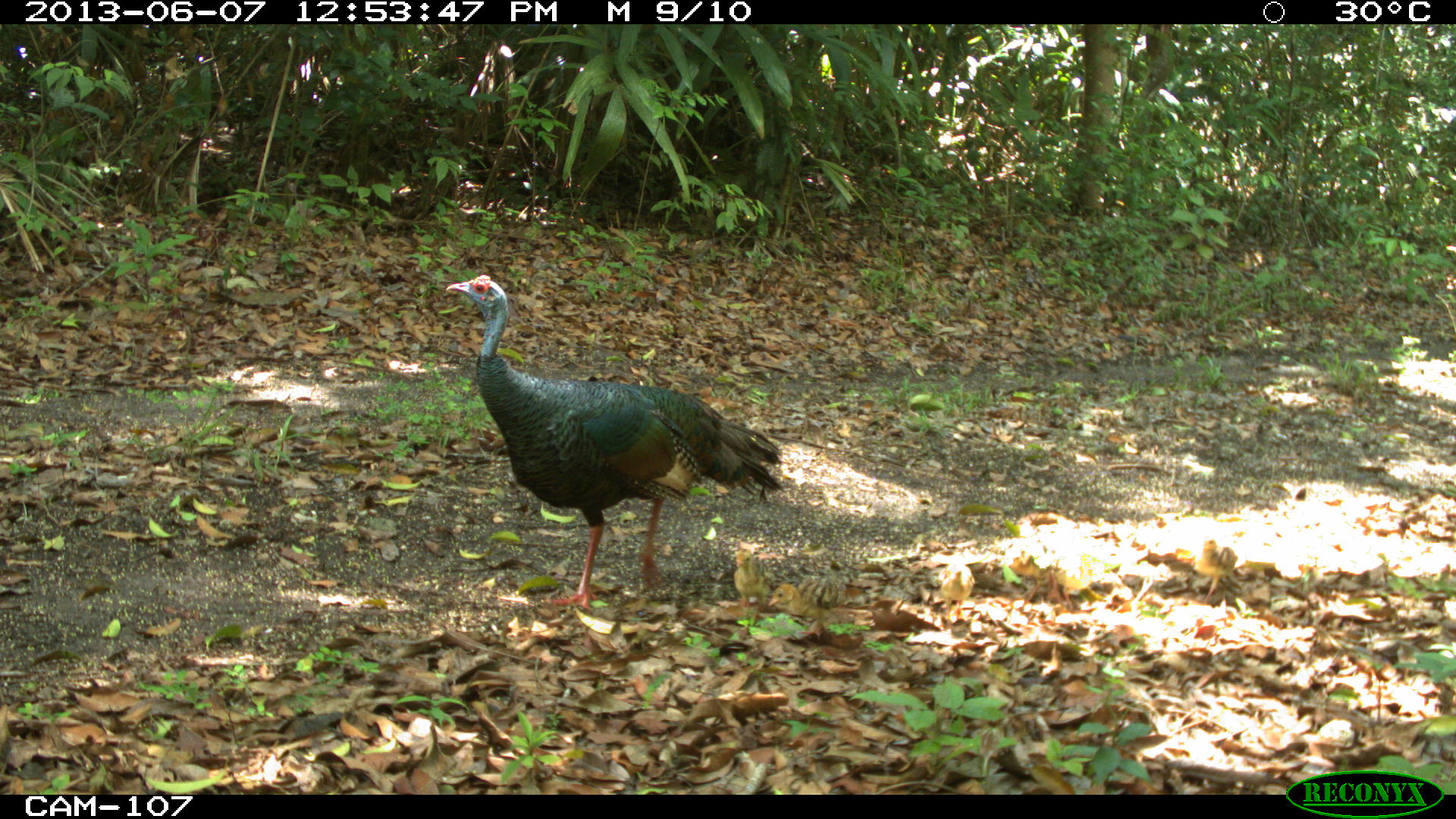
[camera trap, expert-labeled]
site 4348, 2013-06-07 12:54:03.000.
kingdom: Animalia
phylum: Chordata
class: Aves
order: Galliformes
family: Phasianidae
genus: Meleagris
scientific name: Meleagris ocellata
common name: ocellated turkey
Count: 1.